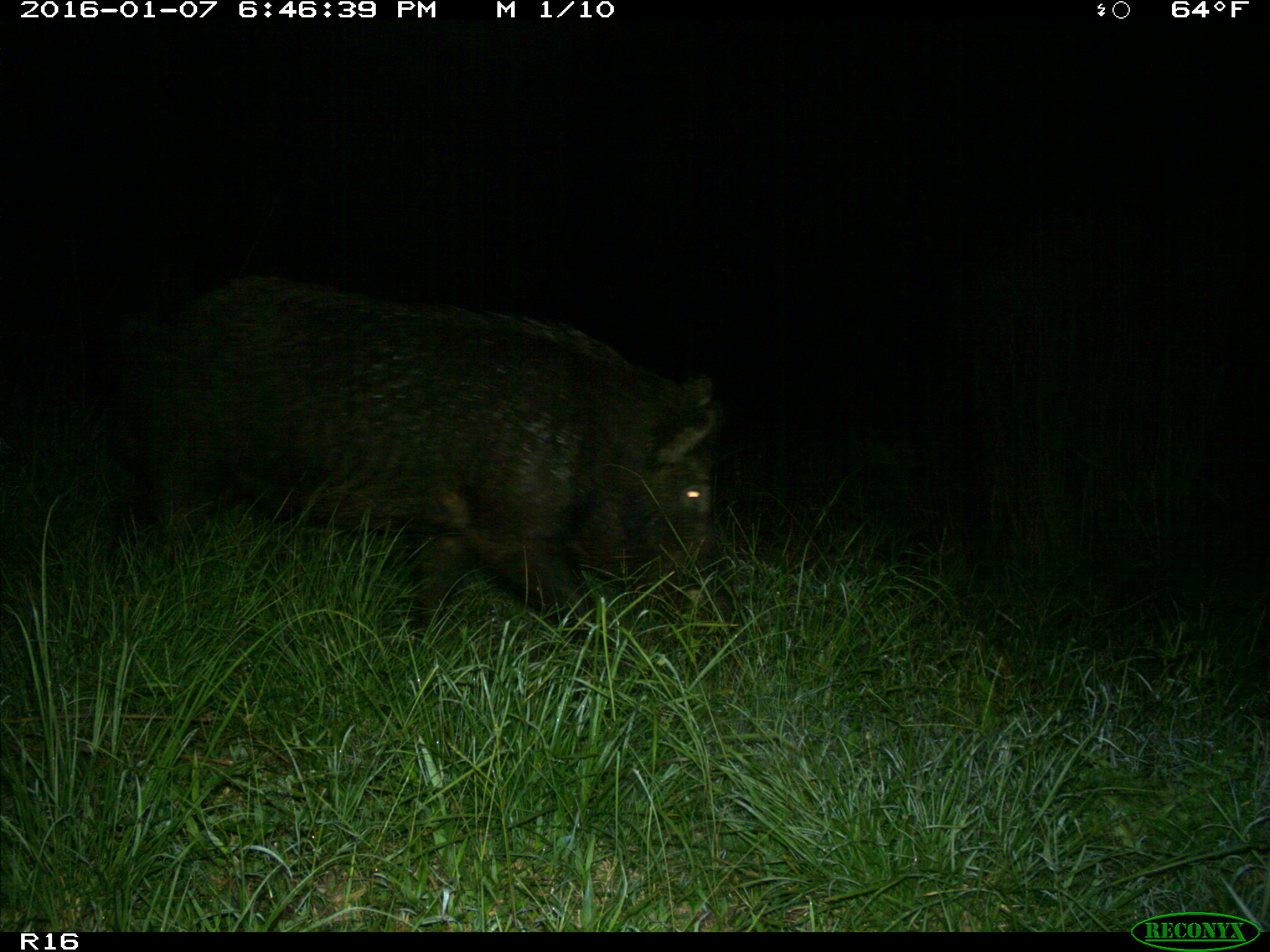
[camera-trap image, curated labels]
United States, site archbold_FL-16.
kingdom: Animalia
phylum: Chordata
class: Mammalia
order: Artiodactyla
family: Suidae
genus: Sus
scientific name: Sus scrofa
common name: wild boar